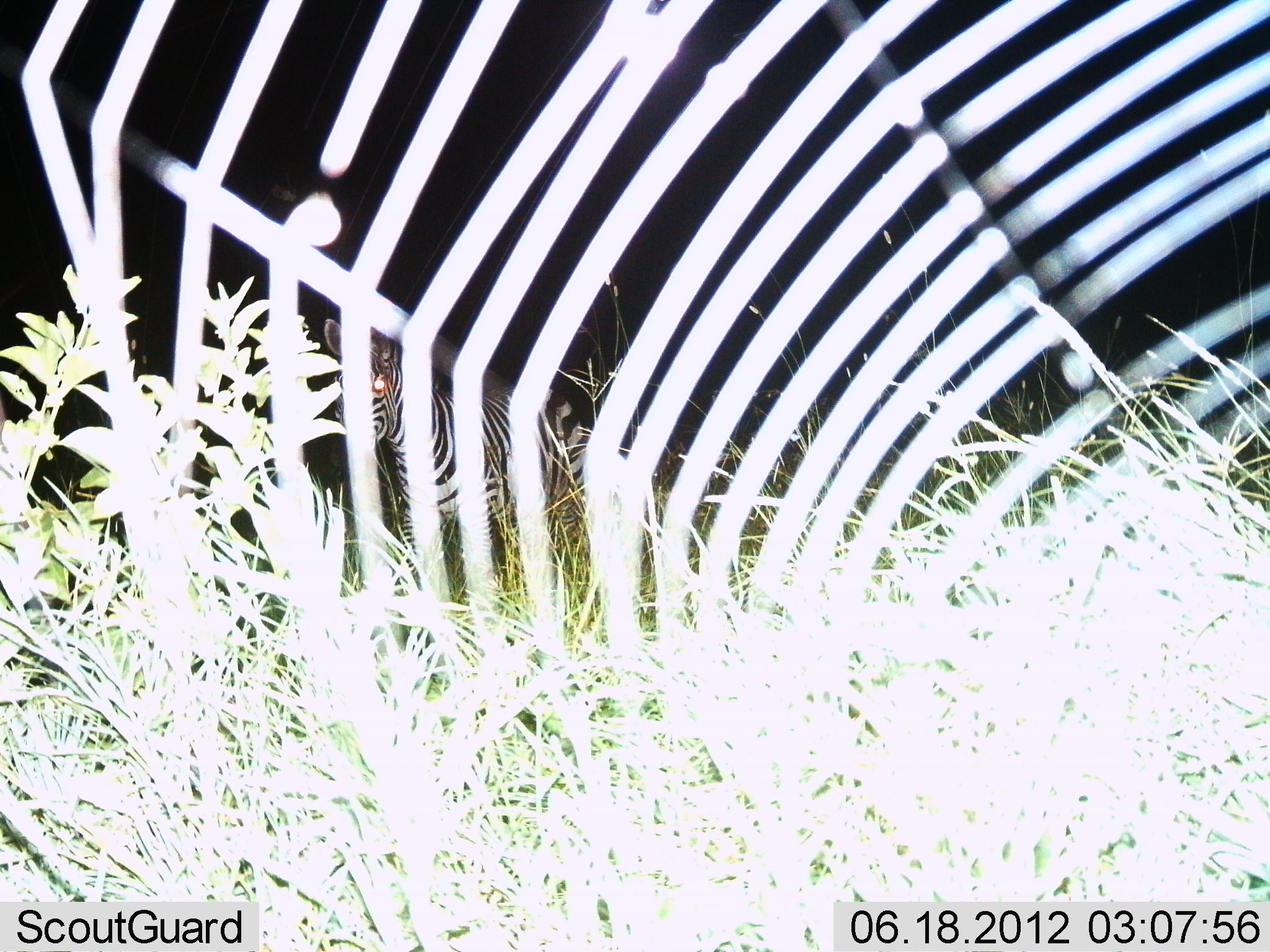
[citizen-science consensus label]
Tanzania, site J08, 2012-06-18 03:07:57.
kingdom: Animalia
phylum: Chordata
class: Mammalia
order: Perissodactyla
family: Equidae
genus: Equus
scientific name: Equus quagga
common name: plains zebra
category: zebra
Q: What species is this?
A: Zebra (plains zebra) (Equus quagga).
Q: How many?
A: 1.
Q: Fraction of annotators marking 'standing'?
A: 90%.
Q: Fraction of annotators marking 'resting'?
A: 0%.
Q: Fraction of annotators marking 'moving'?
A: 10%.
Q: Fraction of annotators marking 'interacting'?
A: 0%.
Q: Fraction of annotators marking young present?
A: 10%.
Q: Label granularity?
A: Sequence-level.